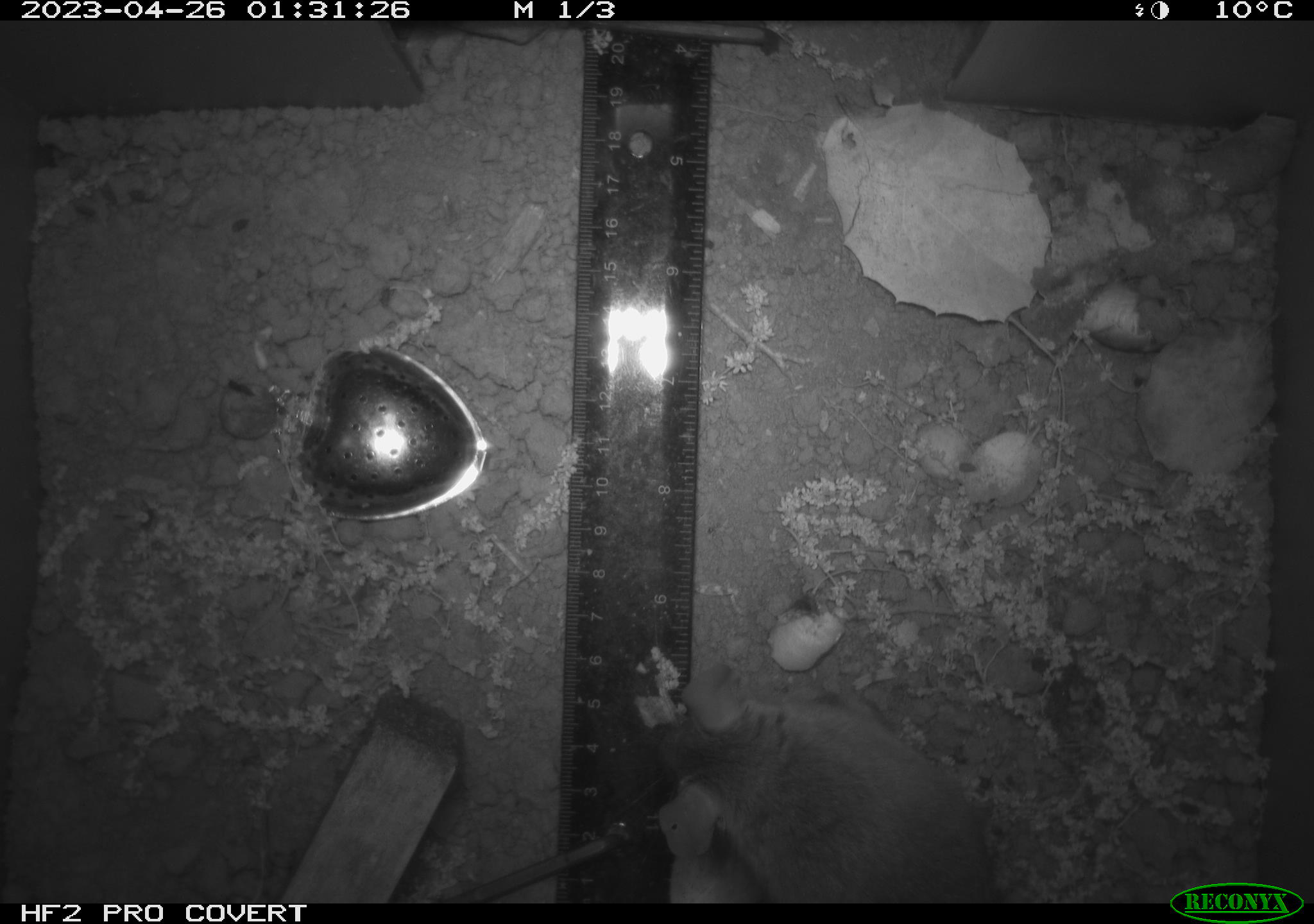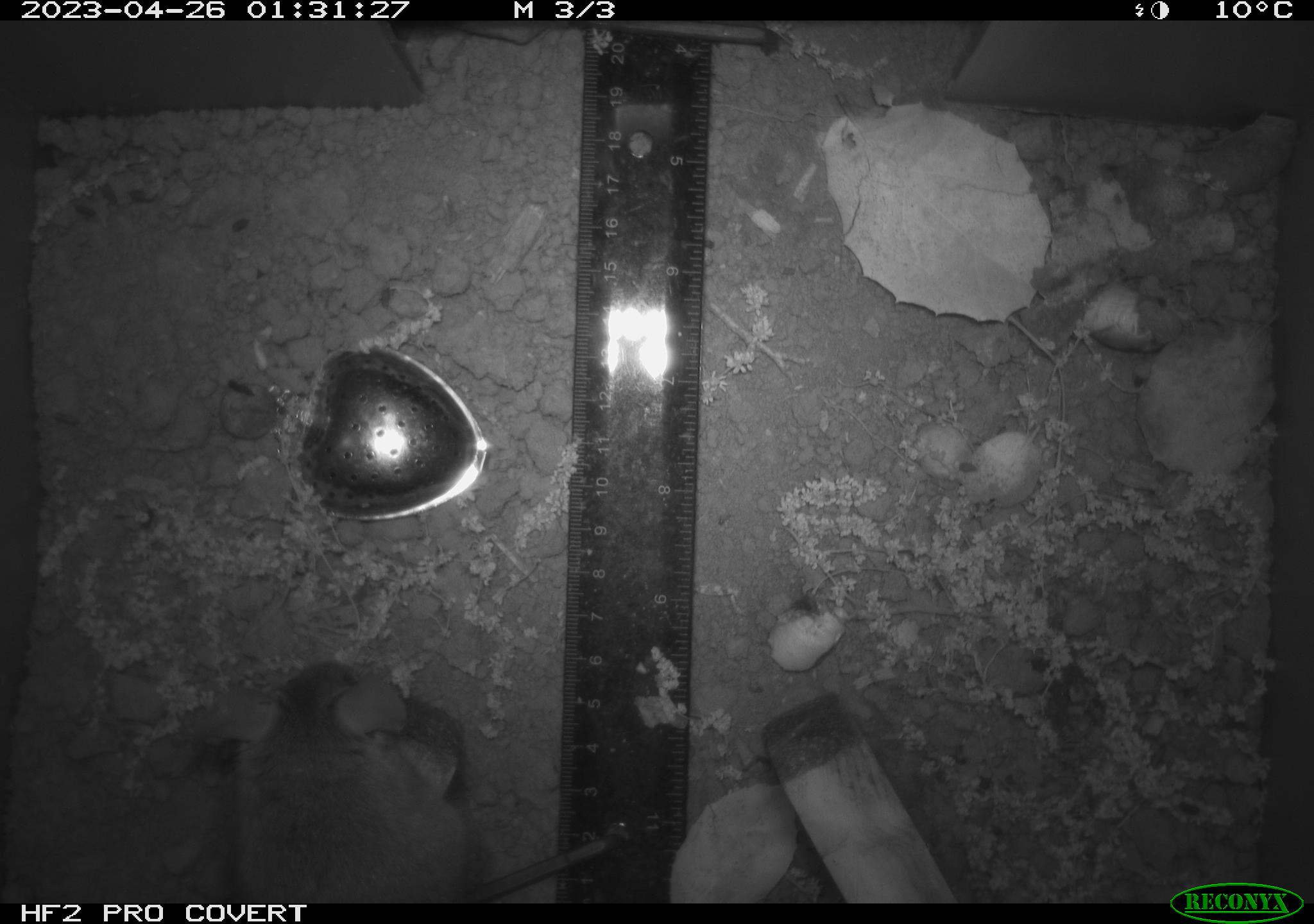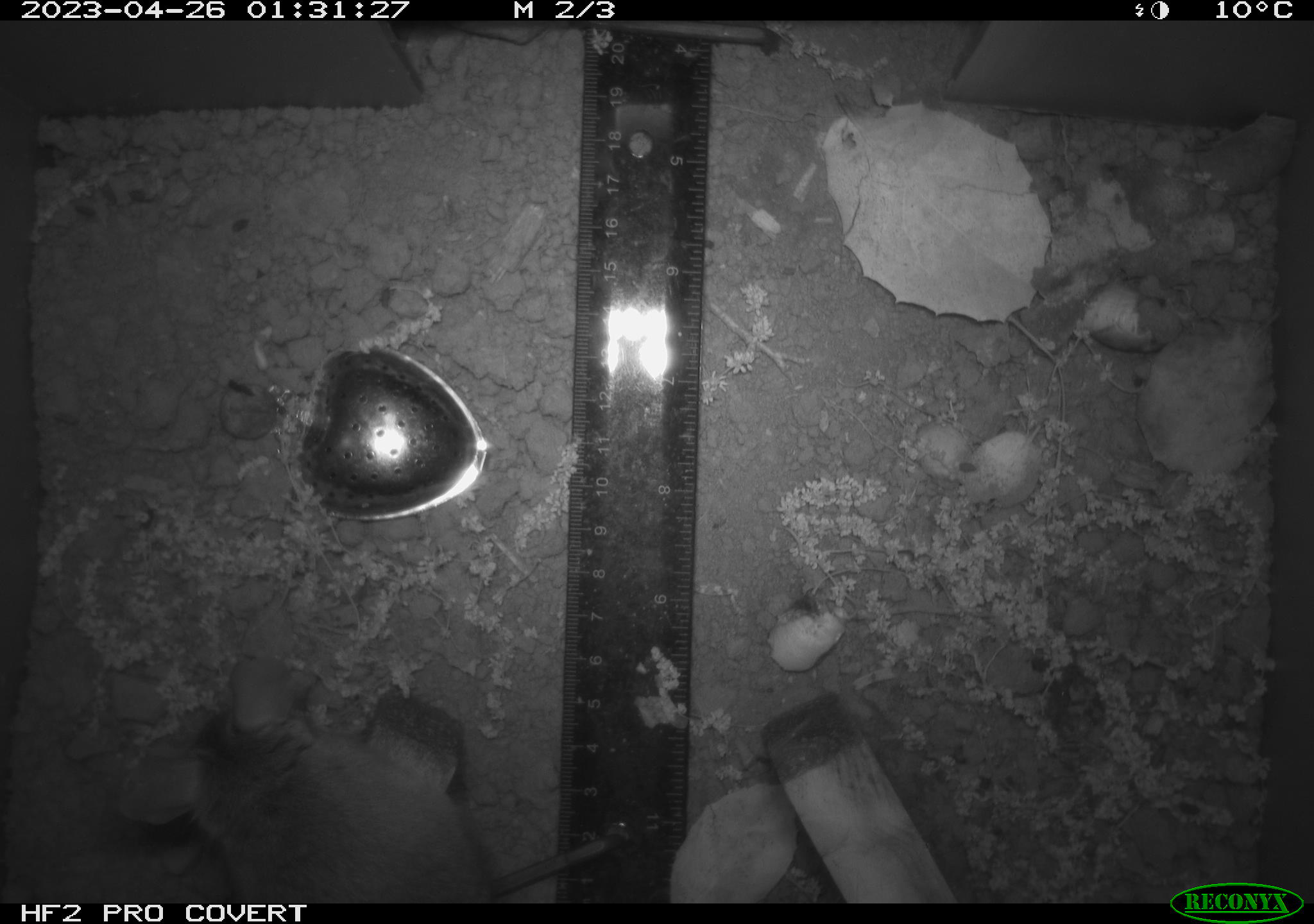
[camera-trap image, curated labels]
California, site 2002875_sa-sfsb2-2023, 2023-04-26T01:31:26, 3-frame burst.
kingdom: Animalia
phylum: Chordata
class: Mammalia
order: Rodentia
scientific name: Rodentia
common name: mouse species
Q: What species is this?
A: Mouse species (Rodentia).